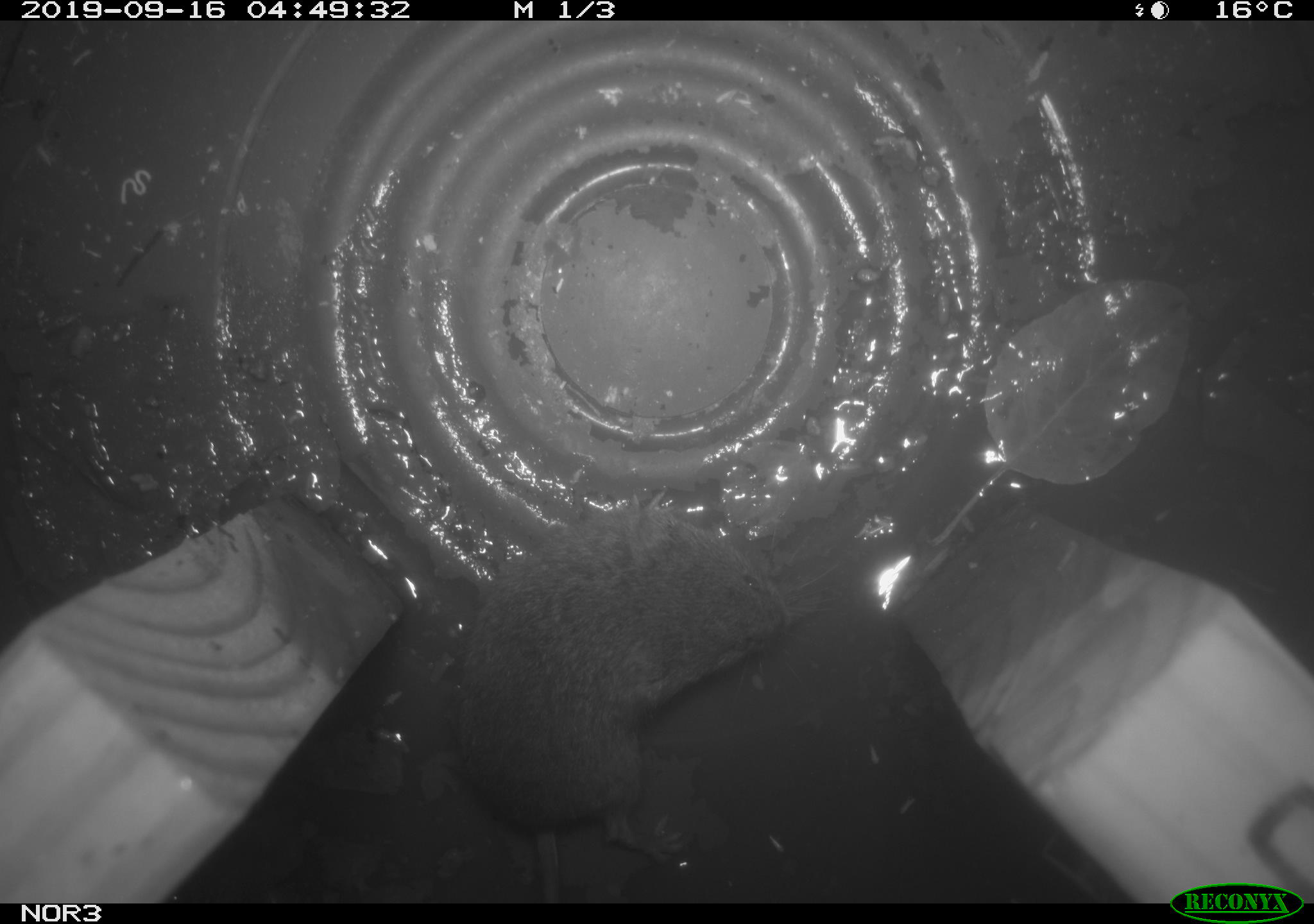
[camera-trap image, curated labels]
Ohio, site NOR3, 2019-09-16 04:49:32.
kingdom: Animalia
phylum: Chordata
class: Mammalia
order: Rodentia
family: Cricetidae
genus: Microtus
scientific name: Microtus pennsylvanicus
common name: meadow vole